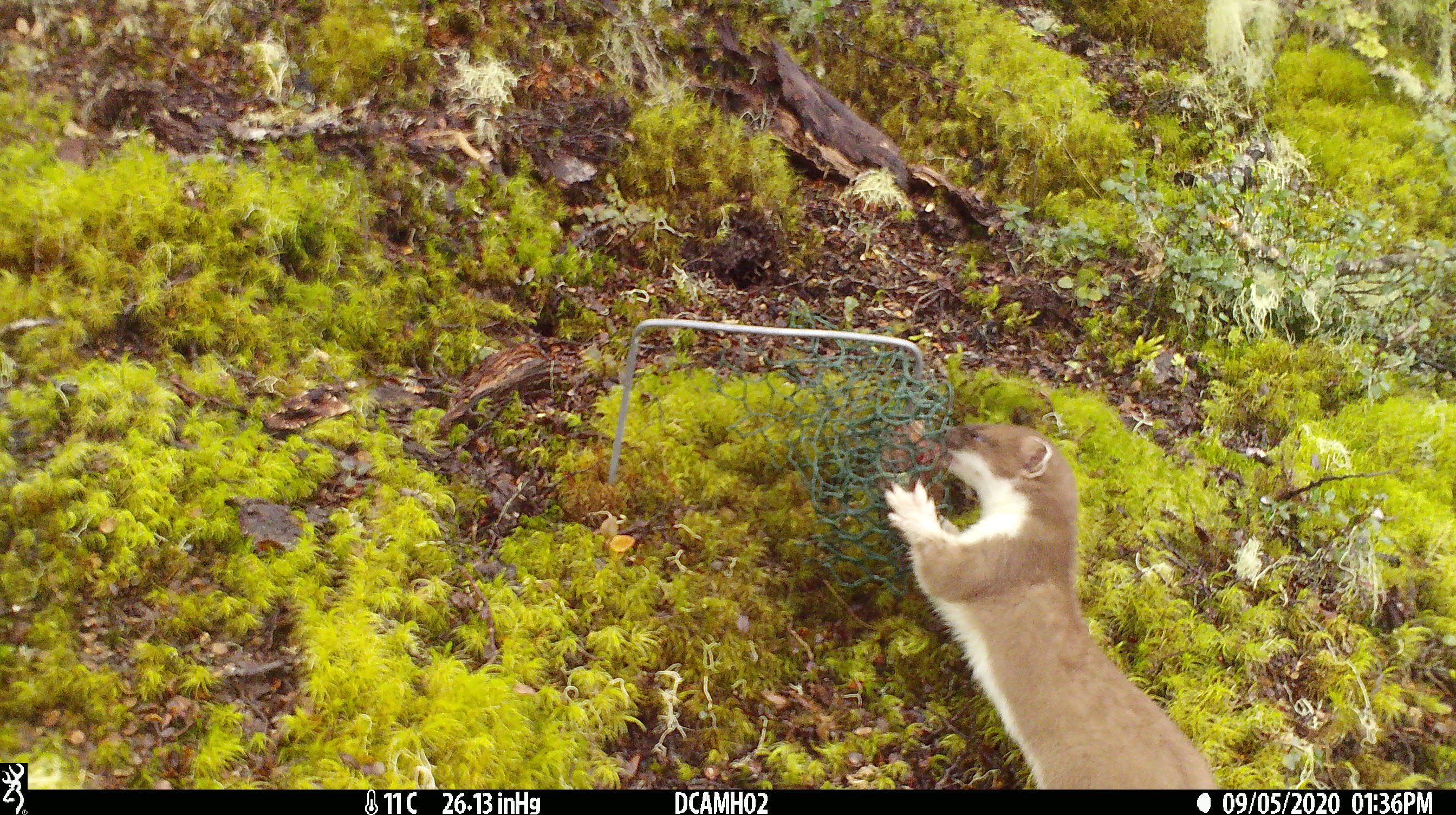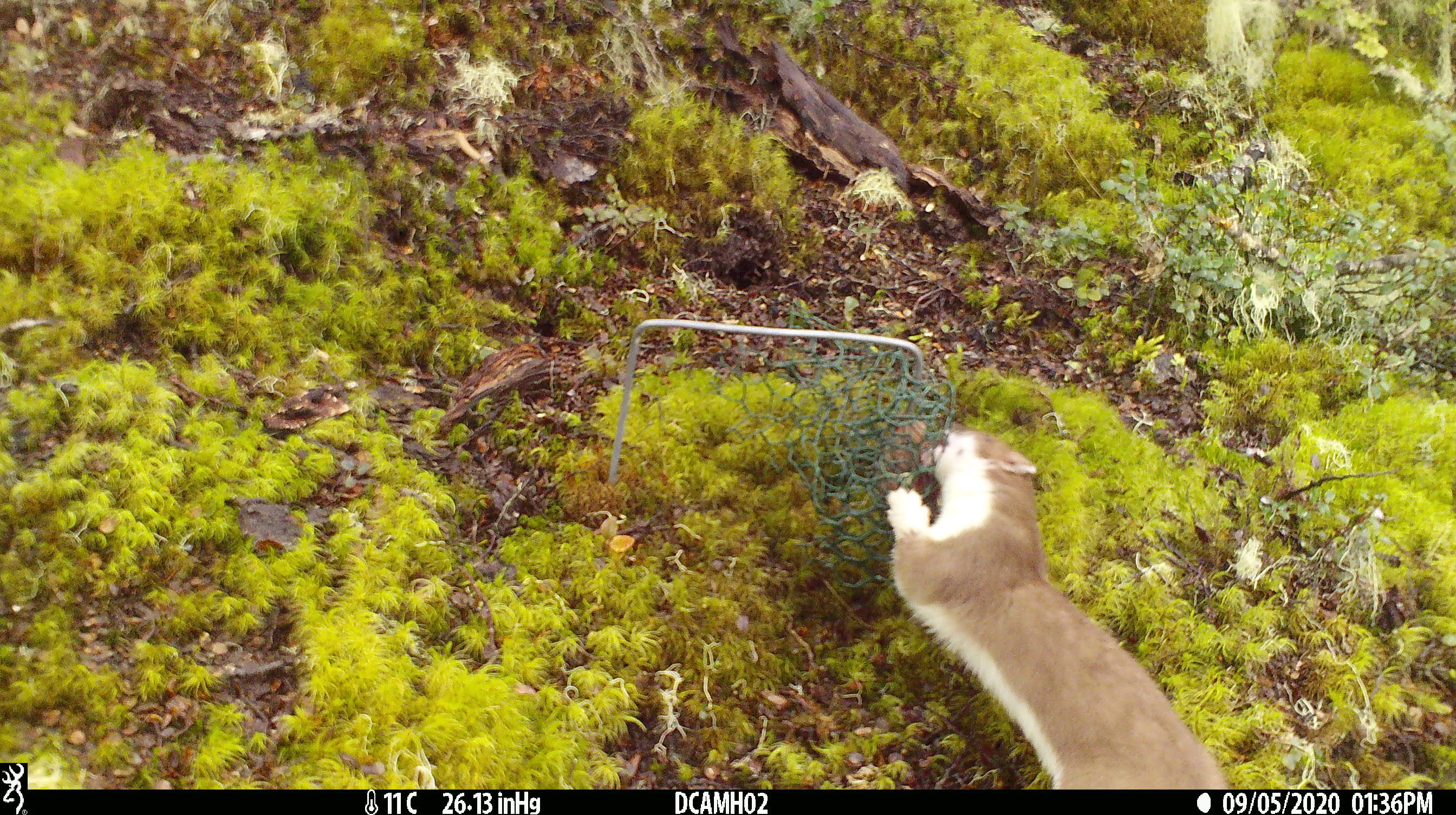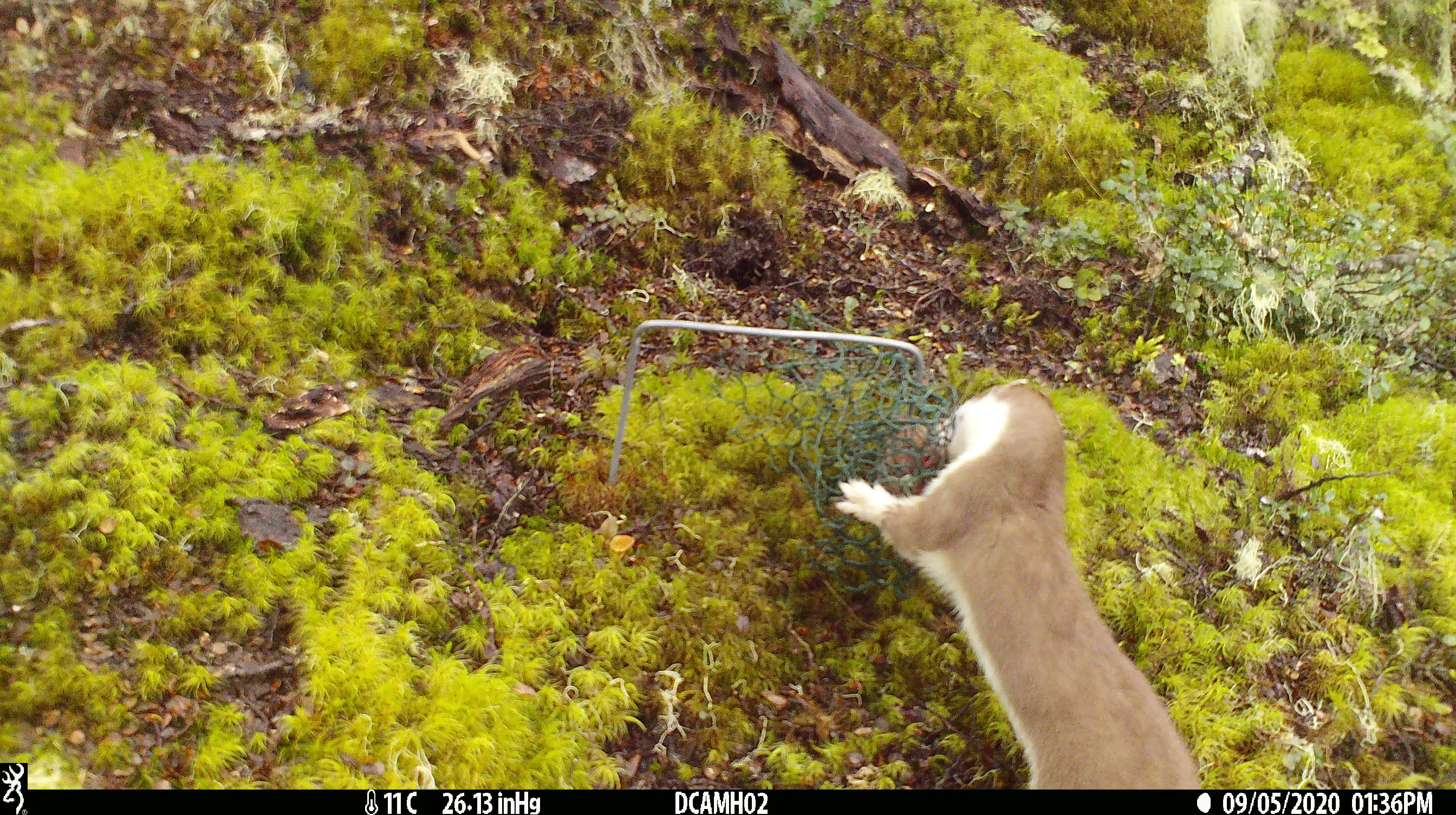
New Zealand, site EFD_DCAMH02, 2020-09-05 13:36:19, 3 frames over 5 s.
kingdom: Animalia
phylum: Chordata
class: Mammalia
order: Carnivora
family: Mustelidae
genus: Mustela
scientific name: Mustela erminea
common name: stoat